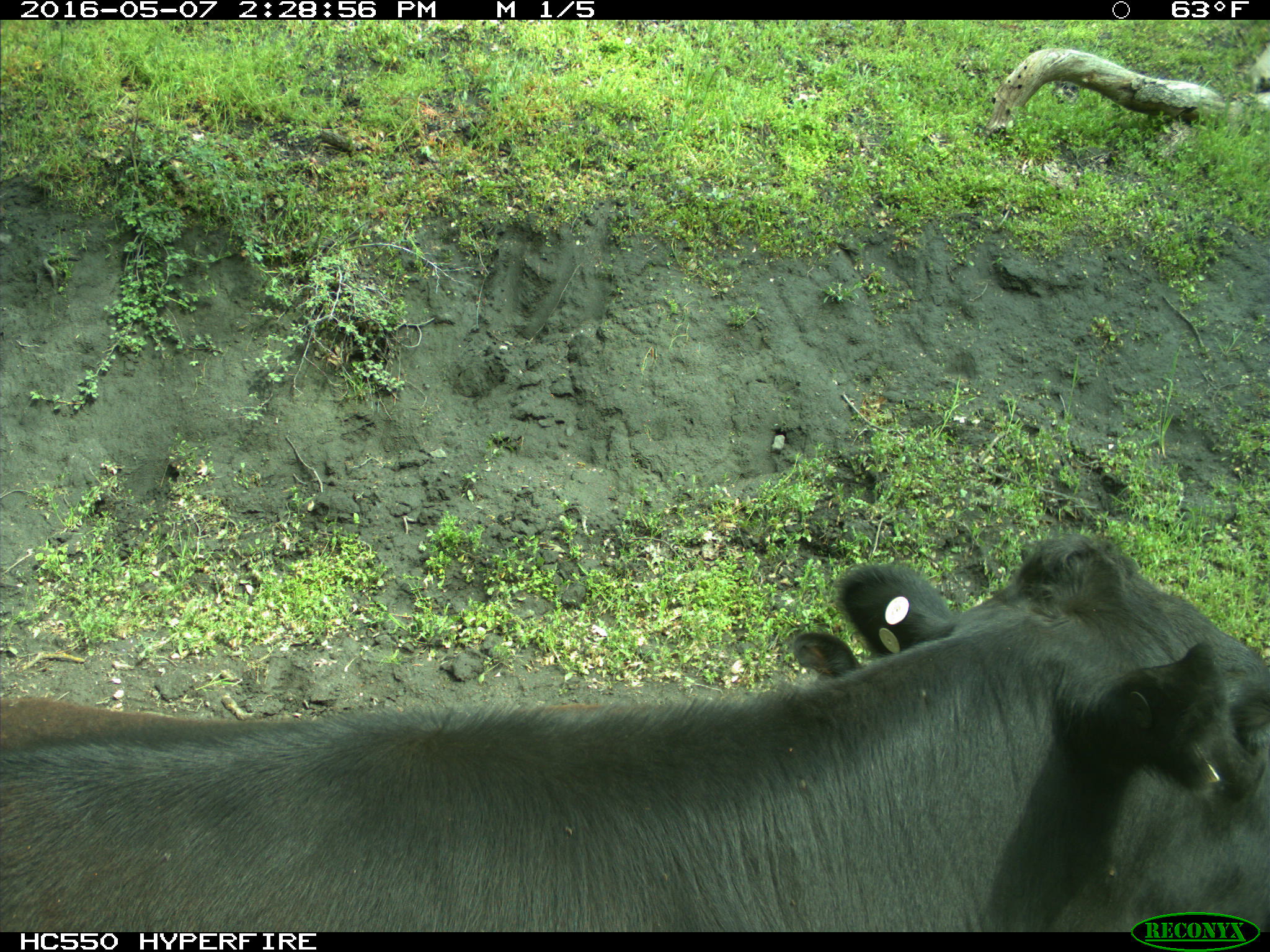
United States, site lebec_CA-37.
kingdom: Animalia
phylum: Chordata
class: Mammalia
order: Artiodactyla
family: Bovidae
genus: Bos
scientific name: Bos taurus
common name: domestic cow